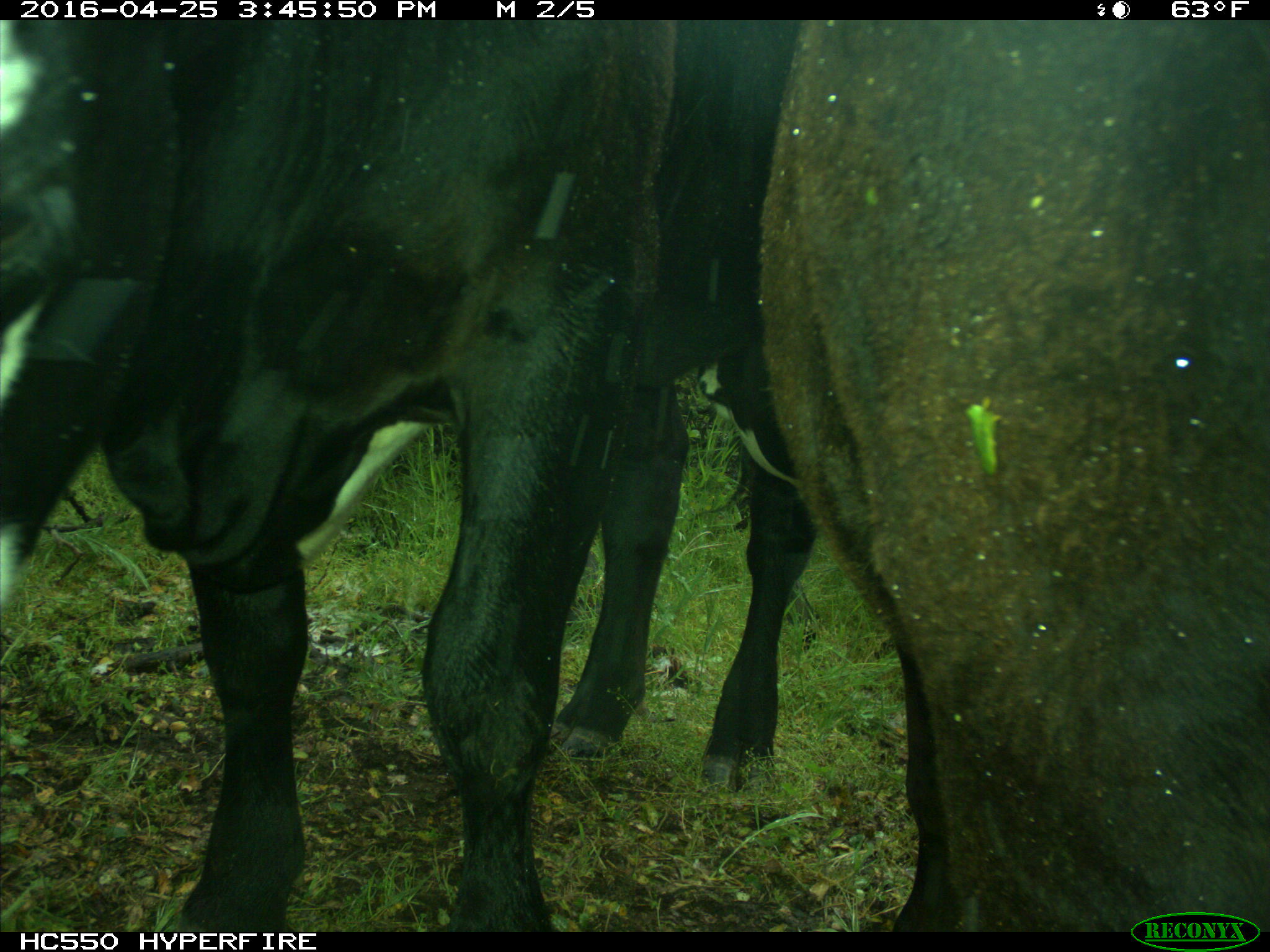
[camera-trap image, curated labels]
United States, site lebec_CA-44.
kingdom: Animalia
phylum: Chordata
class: Mammalia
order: Artiodactyla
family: Bovidae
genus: Bos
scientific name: Bos taurus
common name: domestic cow